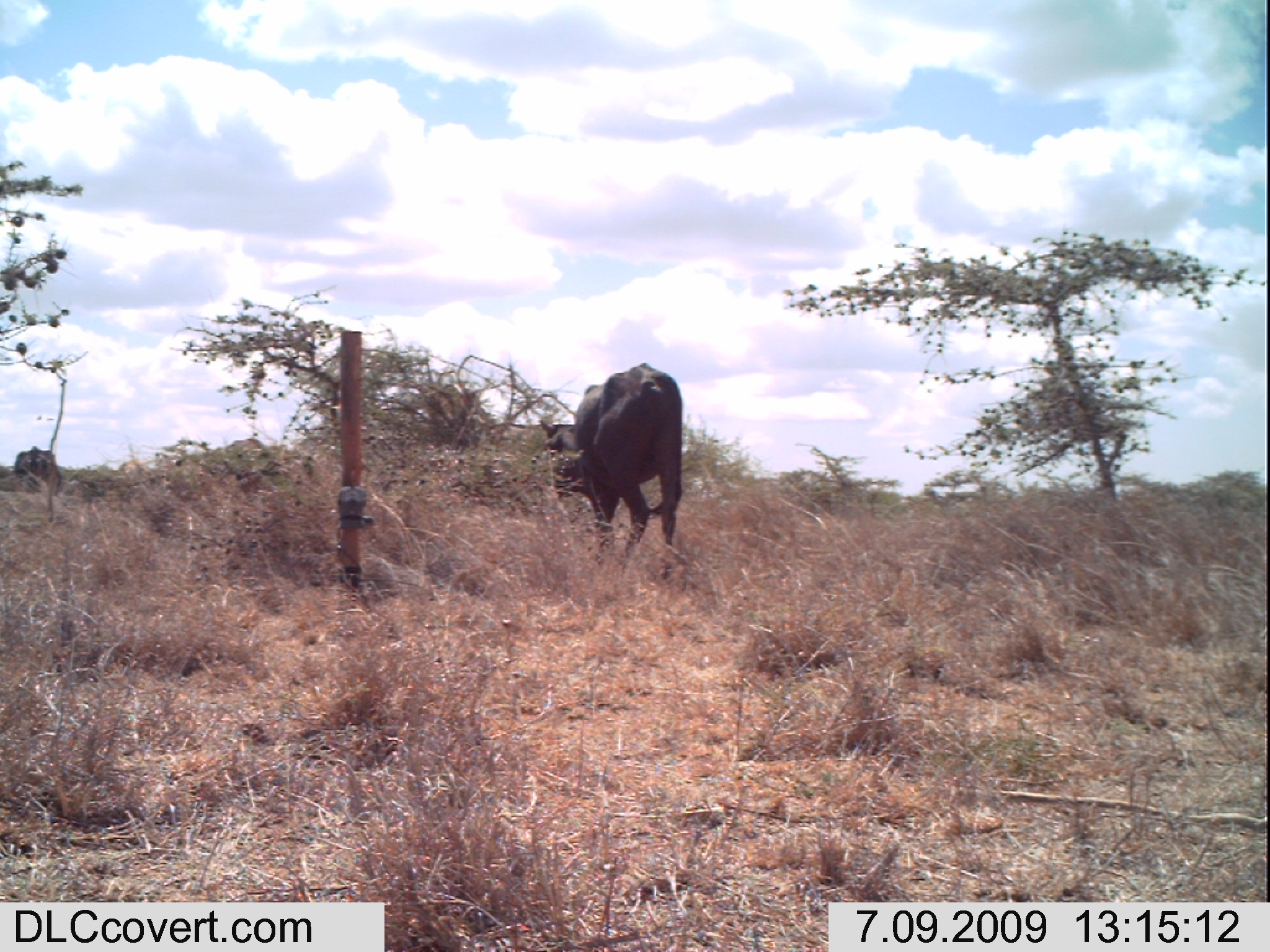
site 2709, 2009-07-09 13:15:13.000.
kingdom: Animalia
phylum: Chordata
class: Mammalia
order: Artiodactyla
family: Bovidae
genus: Bos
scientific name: Bos taurus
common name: domestic cattle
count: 2